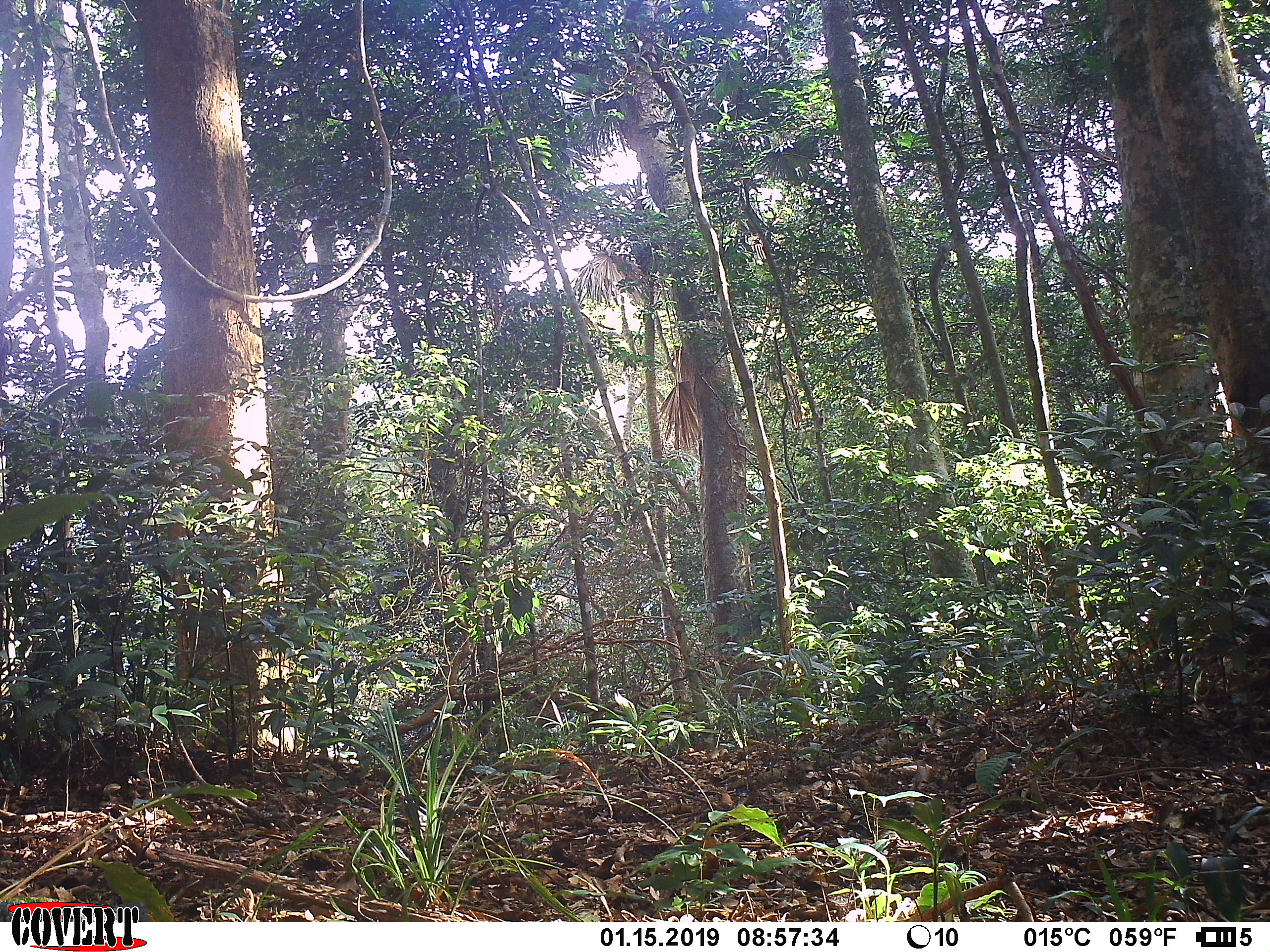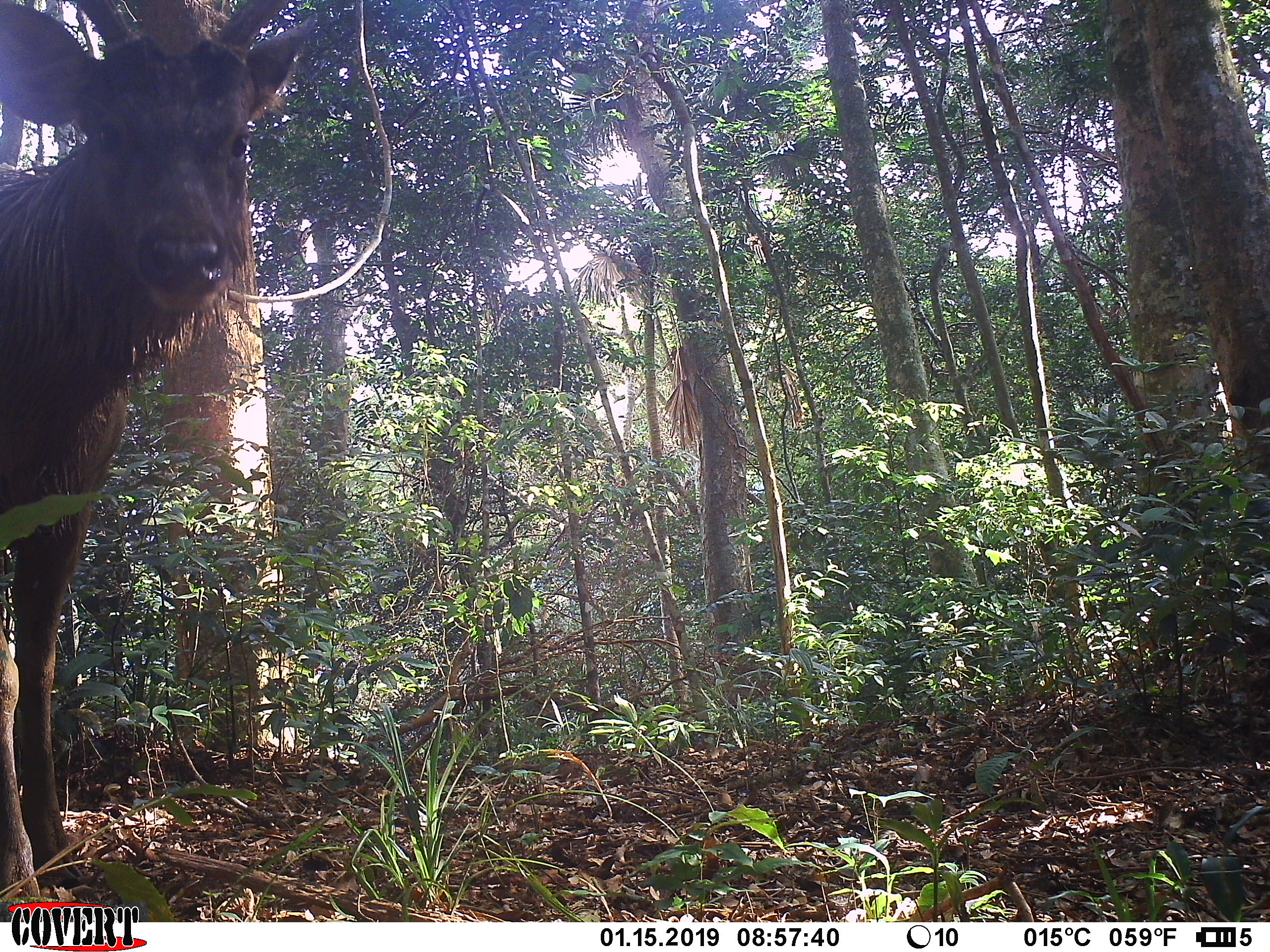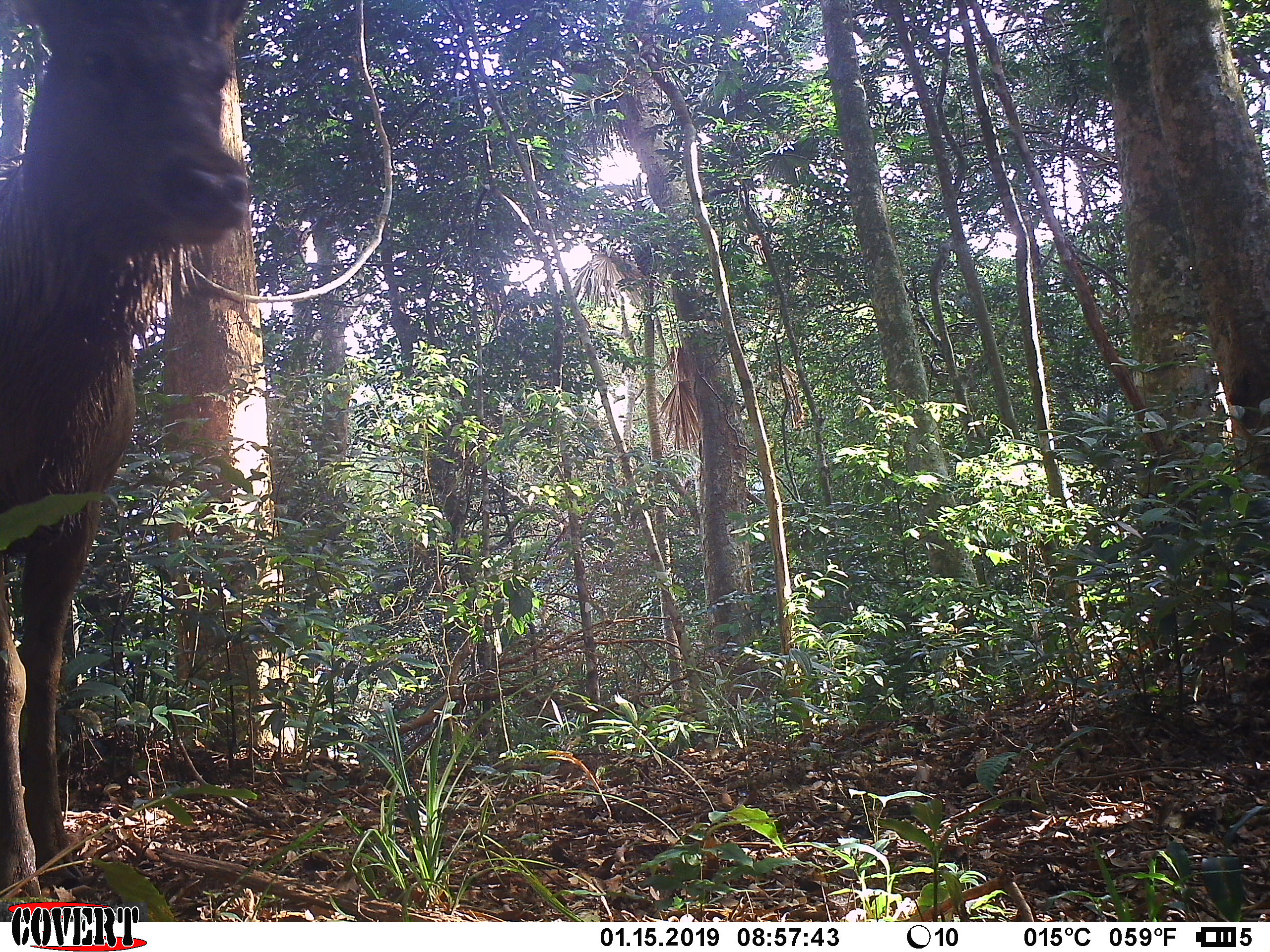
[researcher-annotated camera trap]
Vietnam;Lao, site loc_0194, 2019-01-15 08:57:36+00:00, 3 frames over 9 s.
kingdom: Animalia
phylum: Chordata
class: Mammalia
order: Artiodactyla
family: Cervidae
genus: Rusa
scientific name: Rusa unicolor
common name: sambar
Sambar (Rusa unicolor). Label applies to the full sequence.